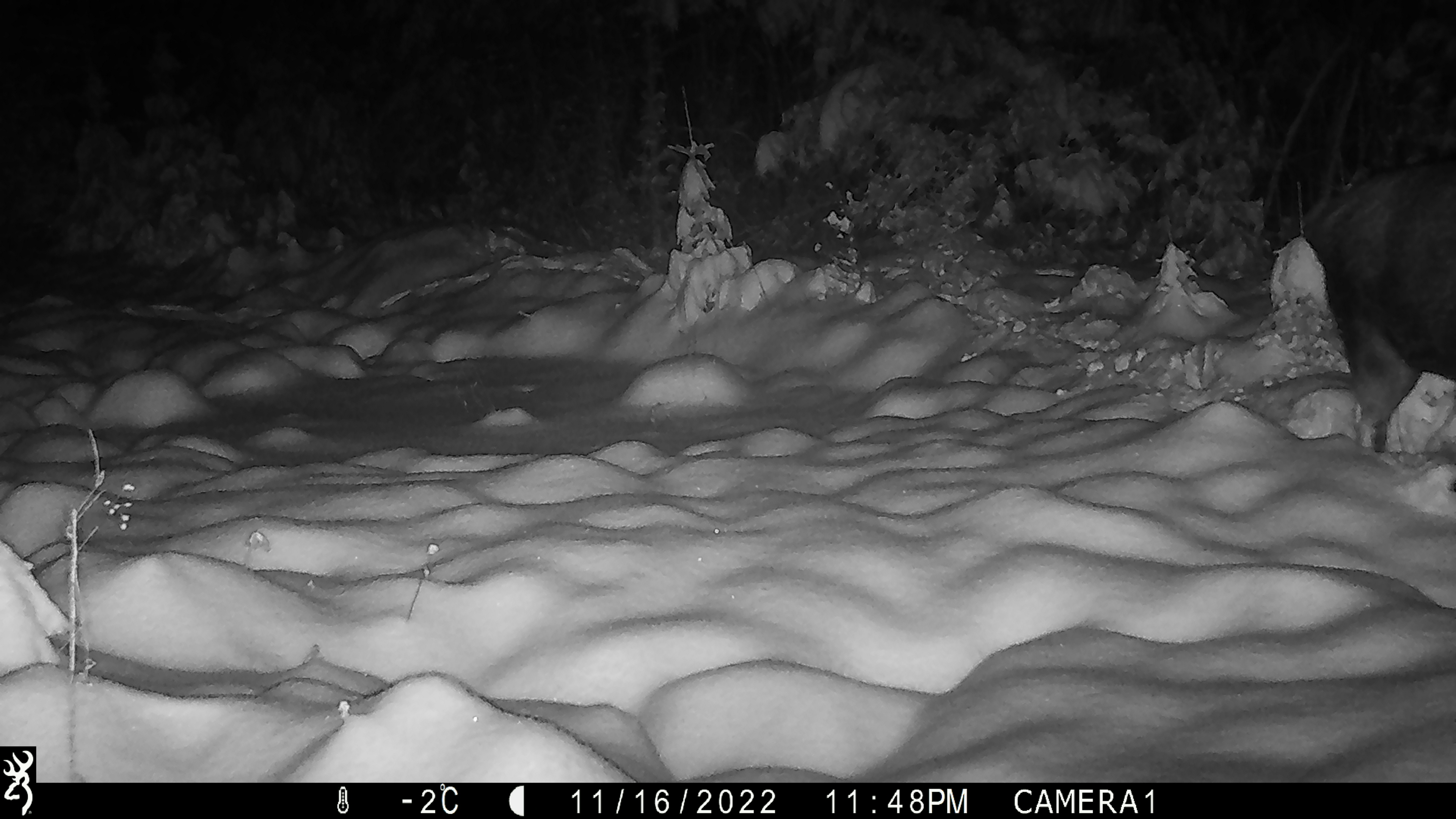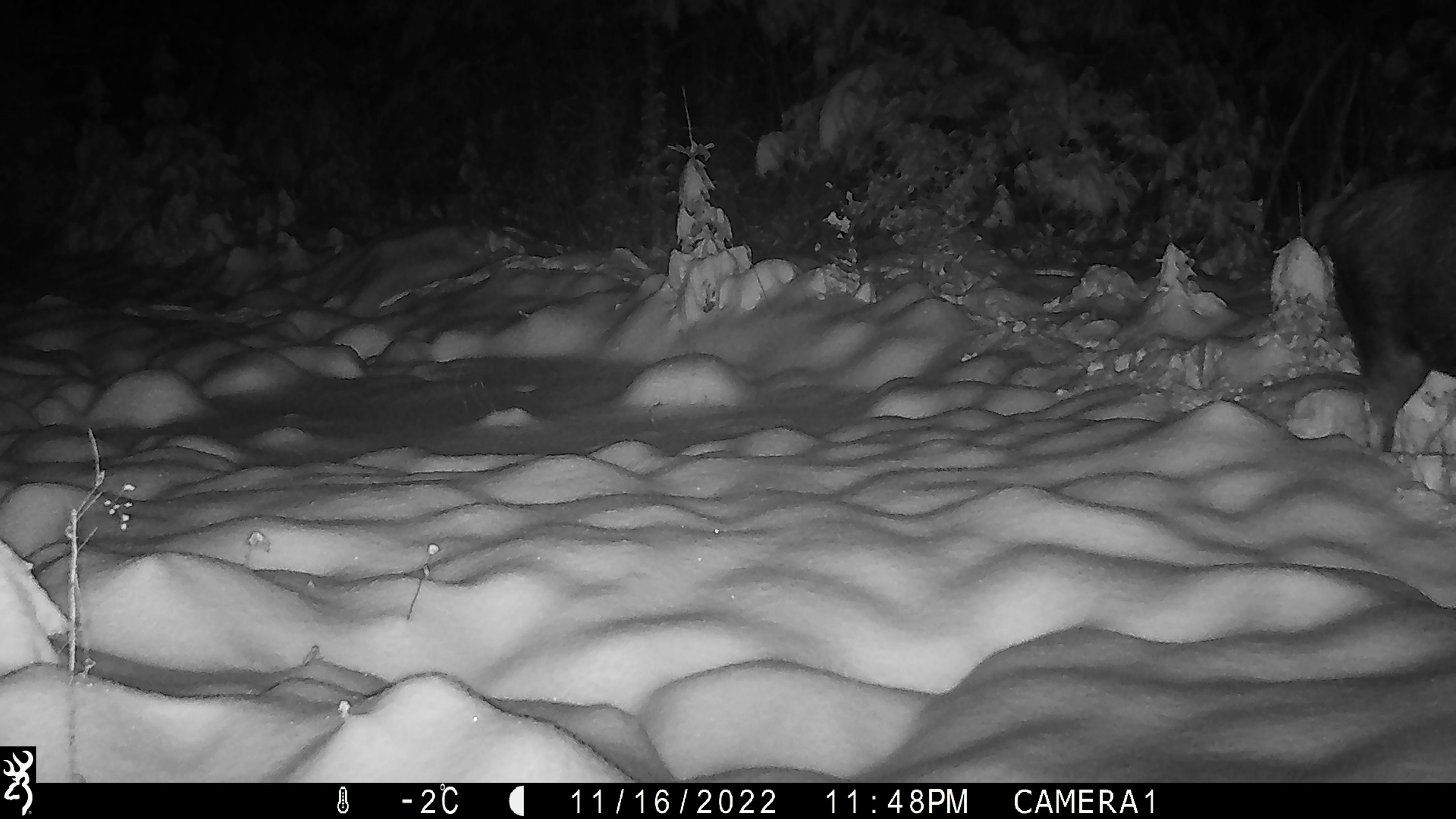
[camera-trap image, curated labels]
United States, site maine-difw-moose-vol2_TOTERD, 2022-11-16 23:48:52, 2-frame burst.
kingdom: Animalia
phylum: Chordata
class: Mammalia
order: Artiodactyla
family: Cervidae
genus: Alces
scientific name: Alces alces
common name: moose